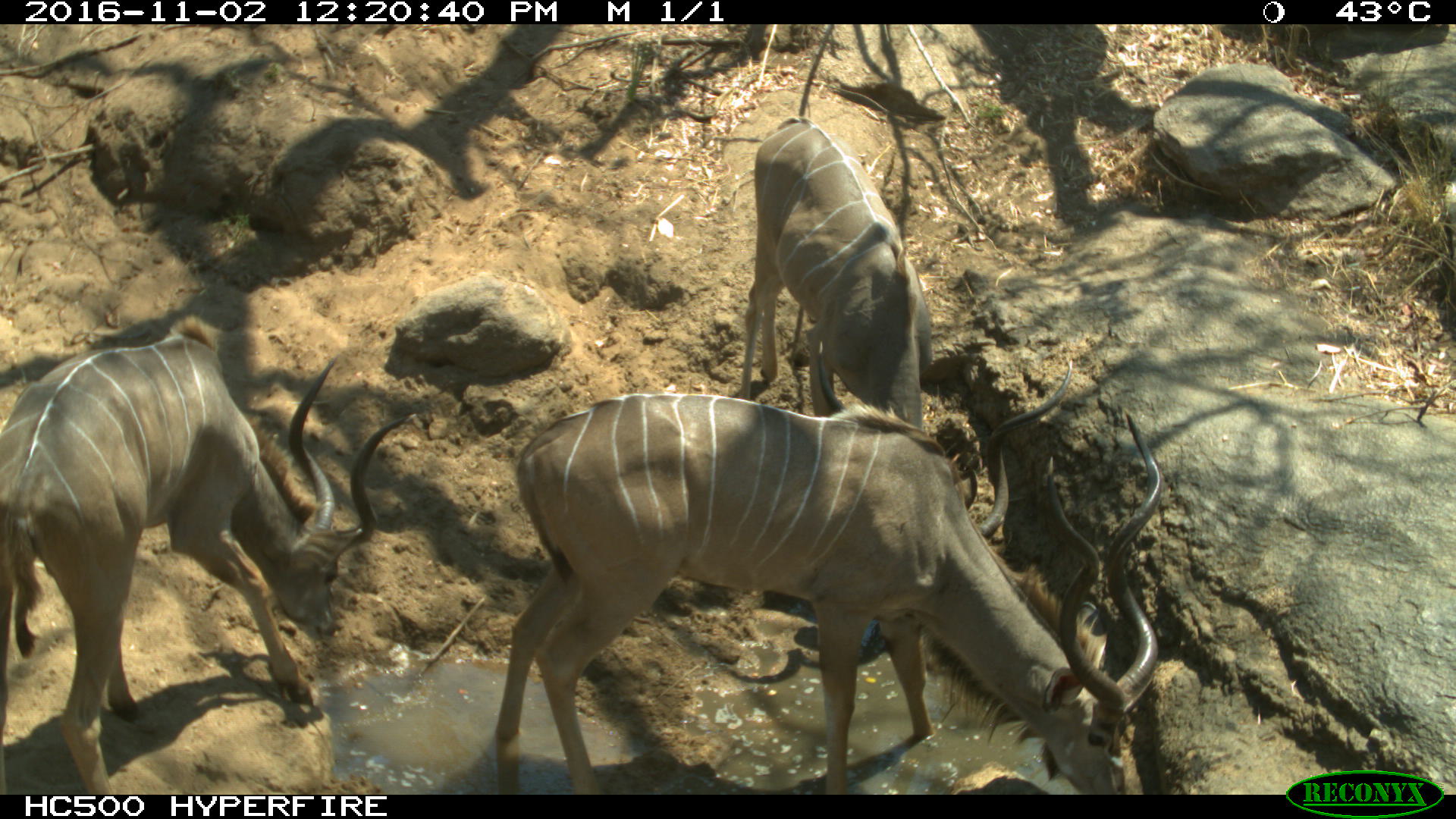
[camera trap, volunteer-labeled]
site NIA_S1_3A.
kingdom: Animalia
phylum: Chordata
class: Mammalia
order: Artiodactyla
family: Bovidae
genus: Tragelaphus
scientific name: Tragelaphus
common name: kudu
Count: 3.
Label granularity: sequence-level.